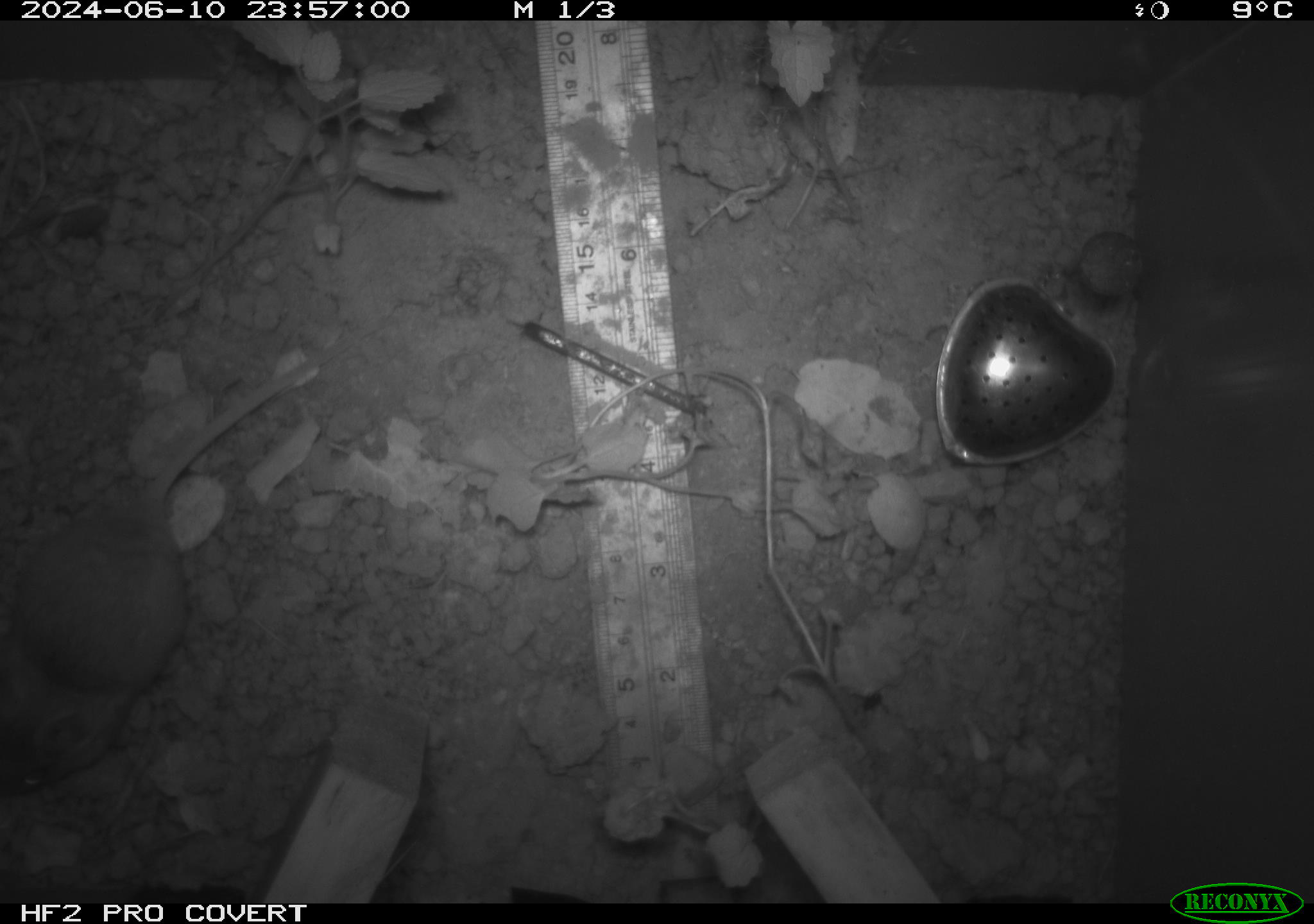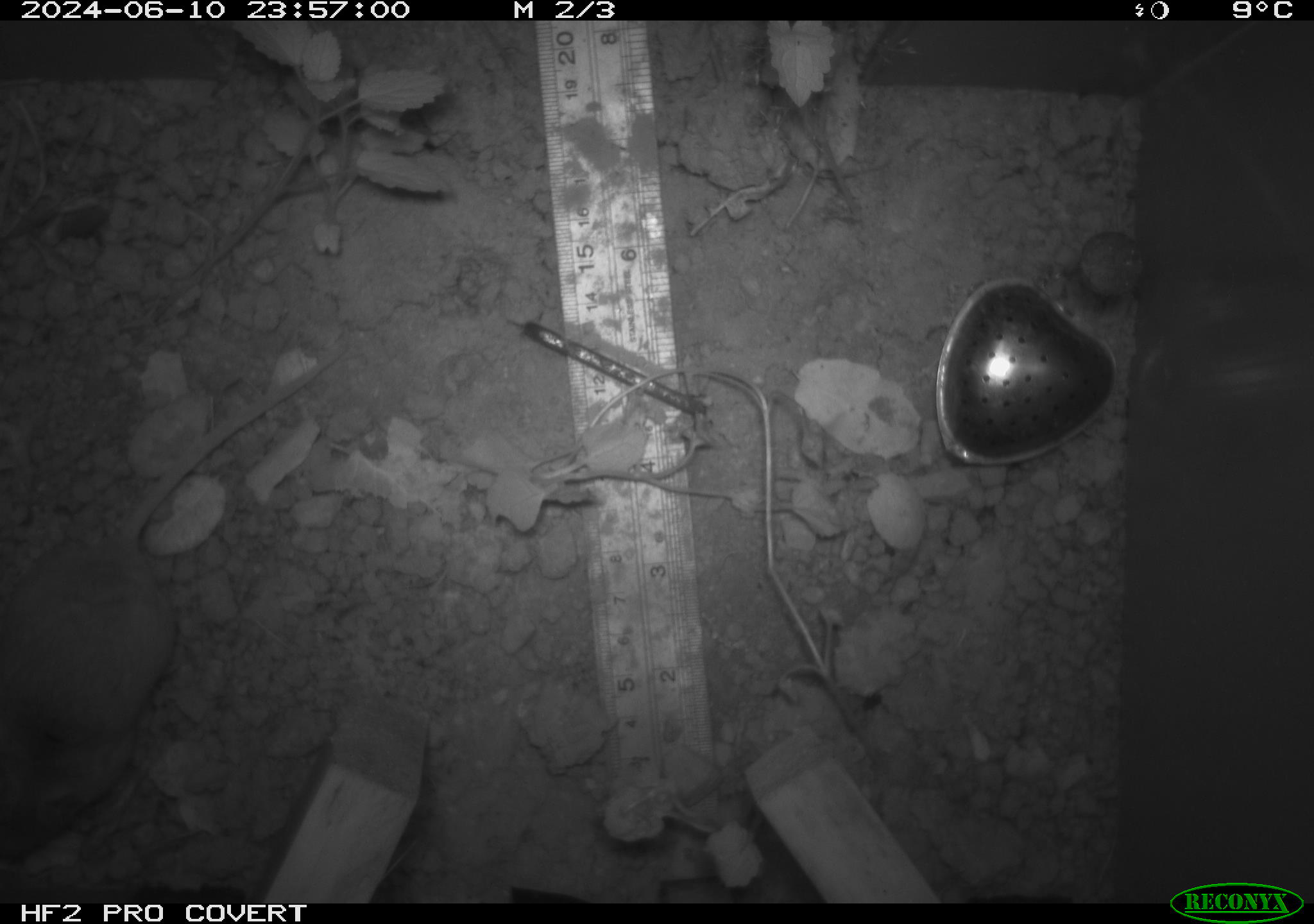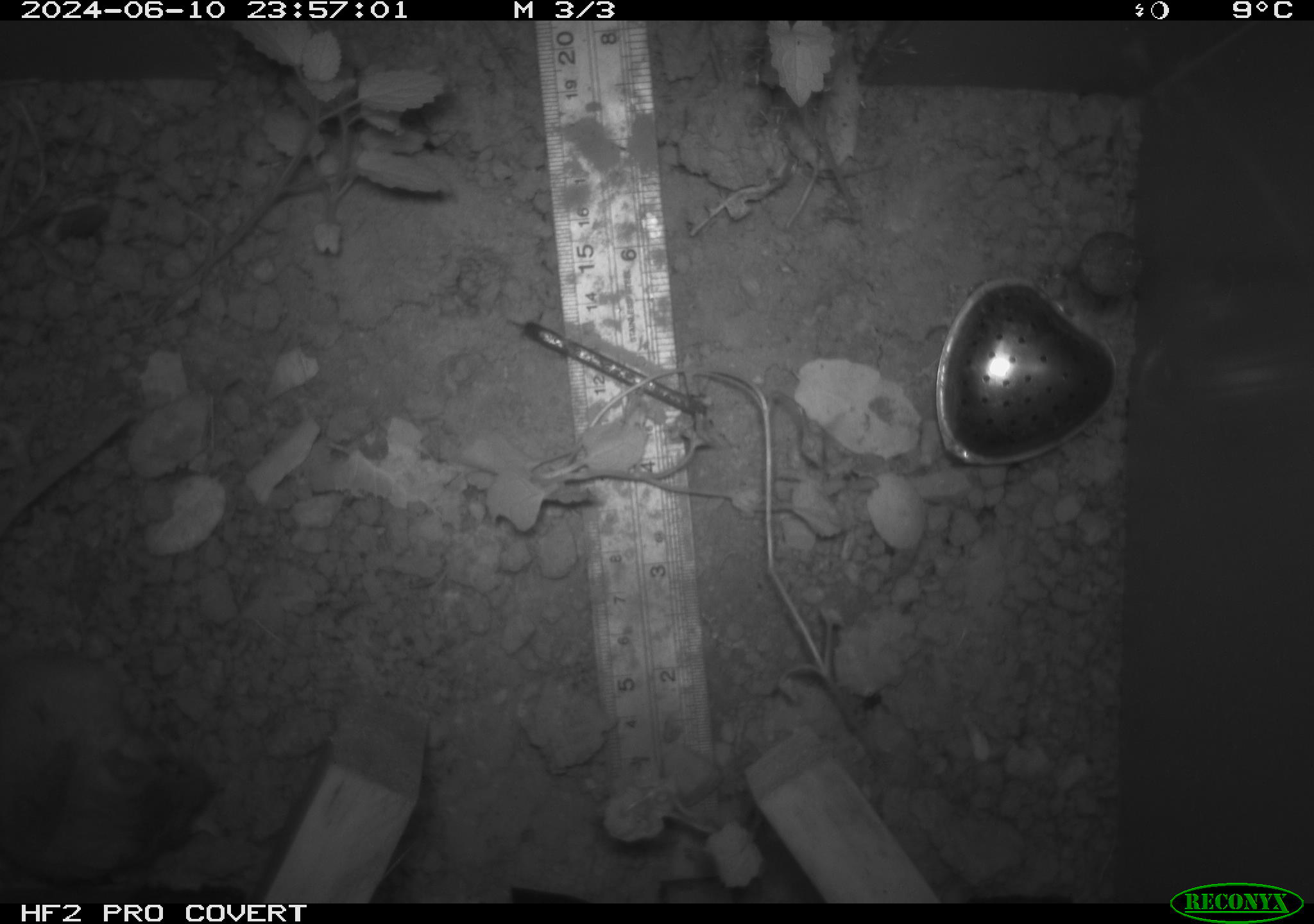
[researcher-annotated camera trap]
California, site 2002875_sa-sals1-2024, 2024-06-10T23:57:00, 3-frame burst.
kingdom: Animalia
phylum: Chordata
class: Mammalia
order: Rodentia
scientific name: Rodentia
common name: rodent